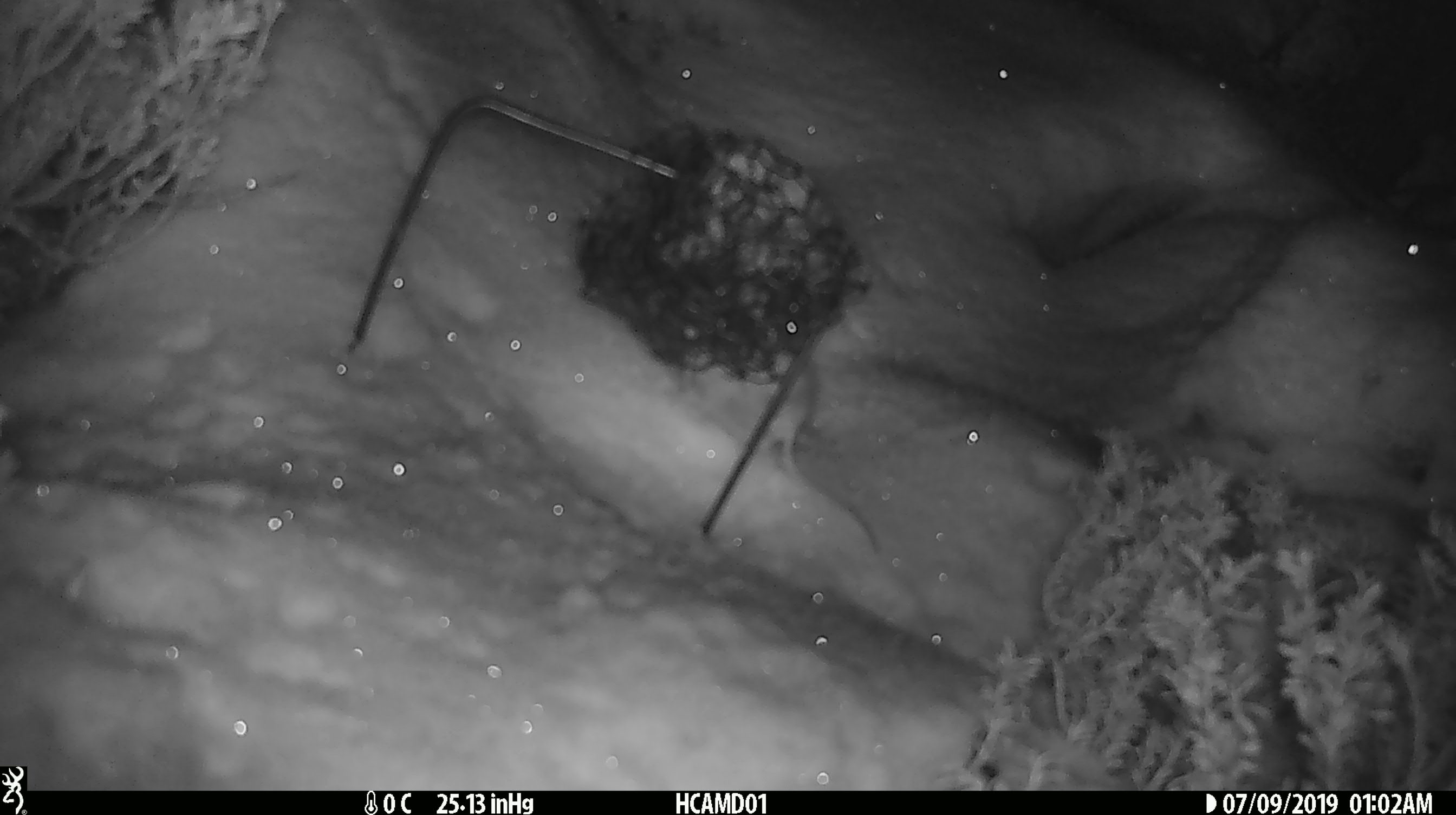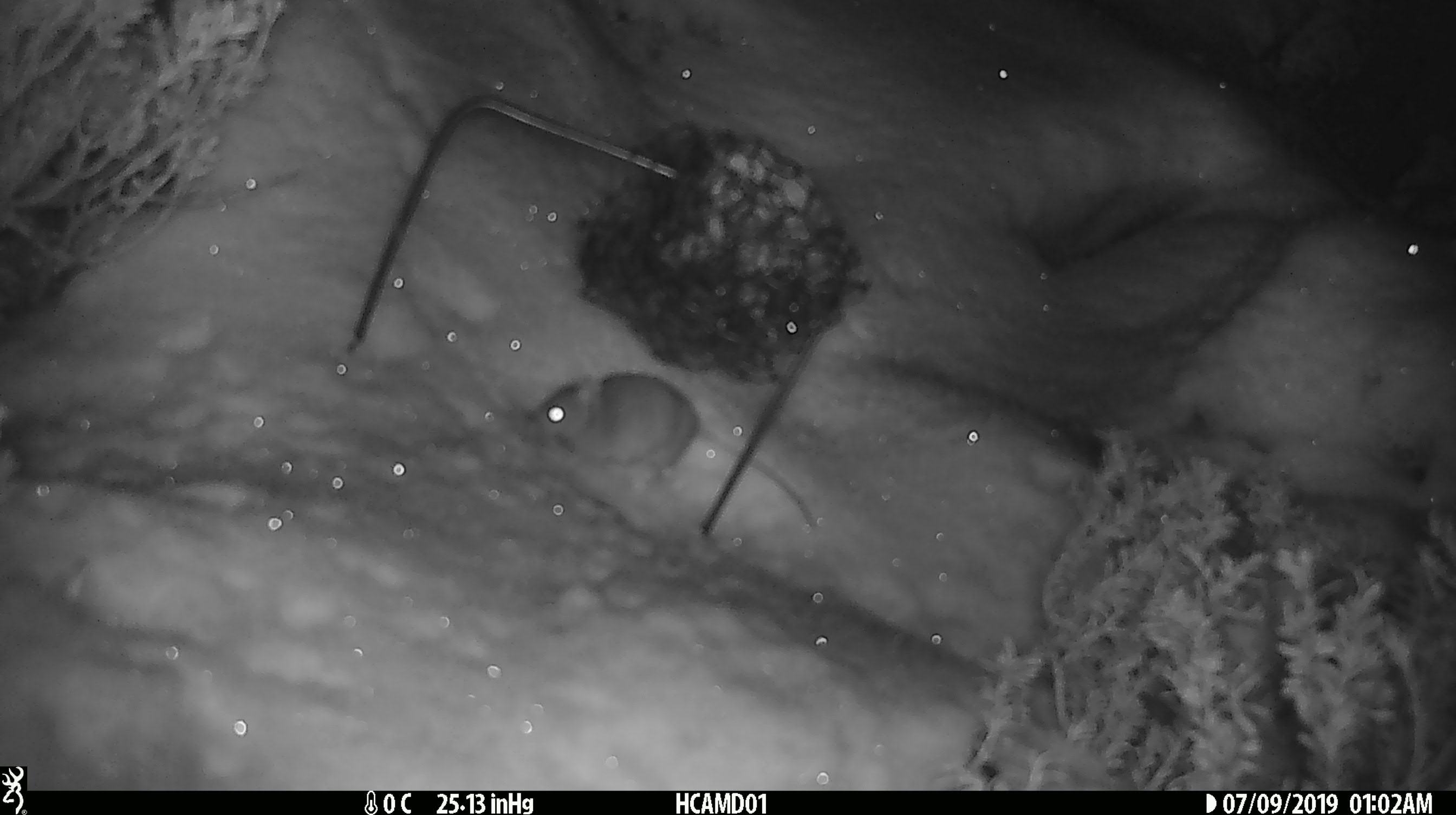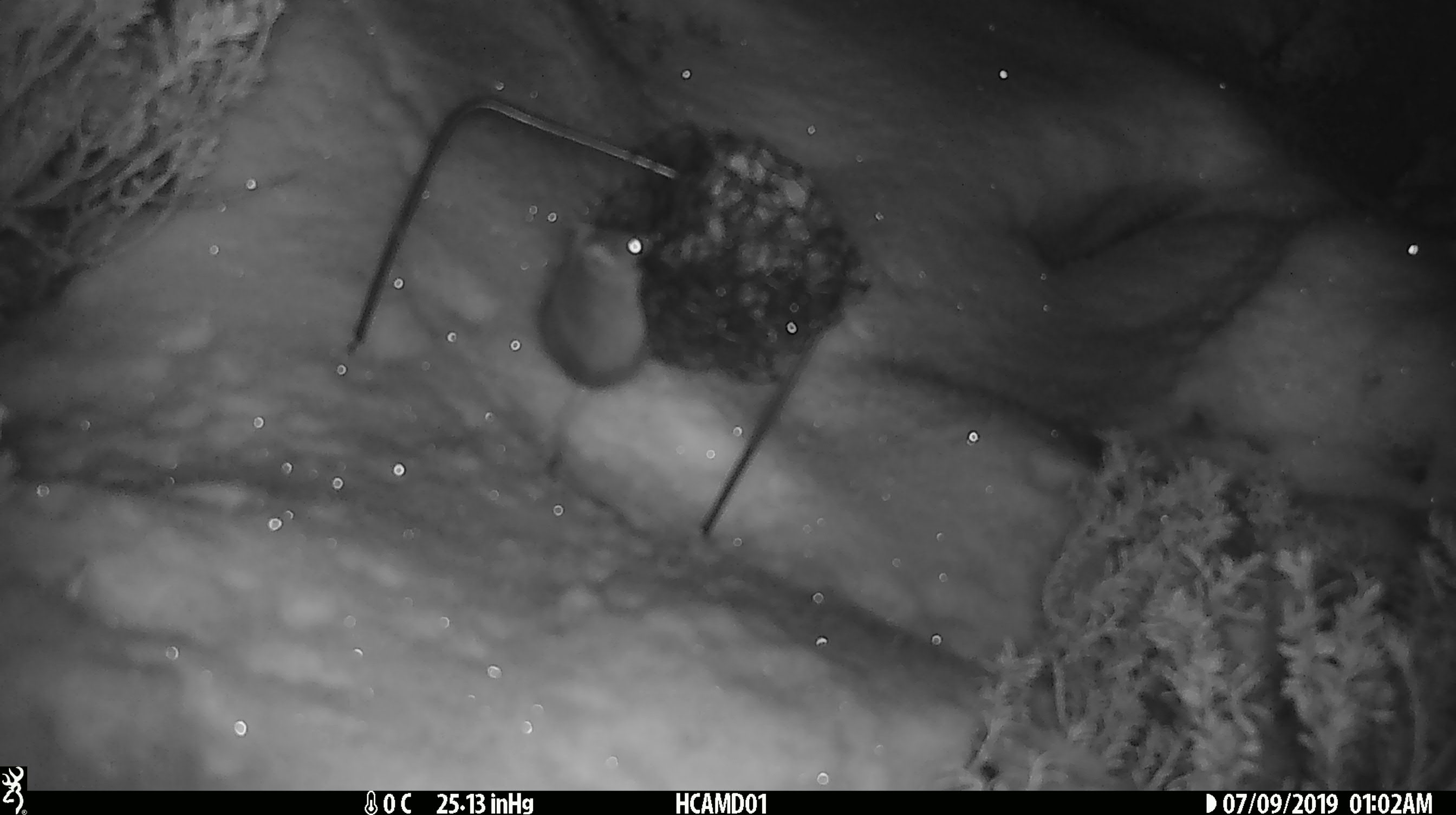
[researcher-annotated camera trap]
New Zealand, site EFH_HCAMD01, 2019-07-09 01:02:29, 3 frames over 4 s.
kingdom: Animalia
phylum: Chordata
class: Mammalia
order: Rodentia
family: Muridae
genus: Mus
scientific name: Mus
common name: mouse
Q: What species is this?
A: Mouse (Mus).